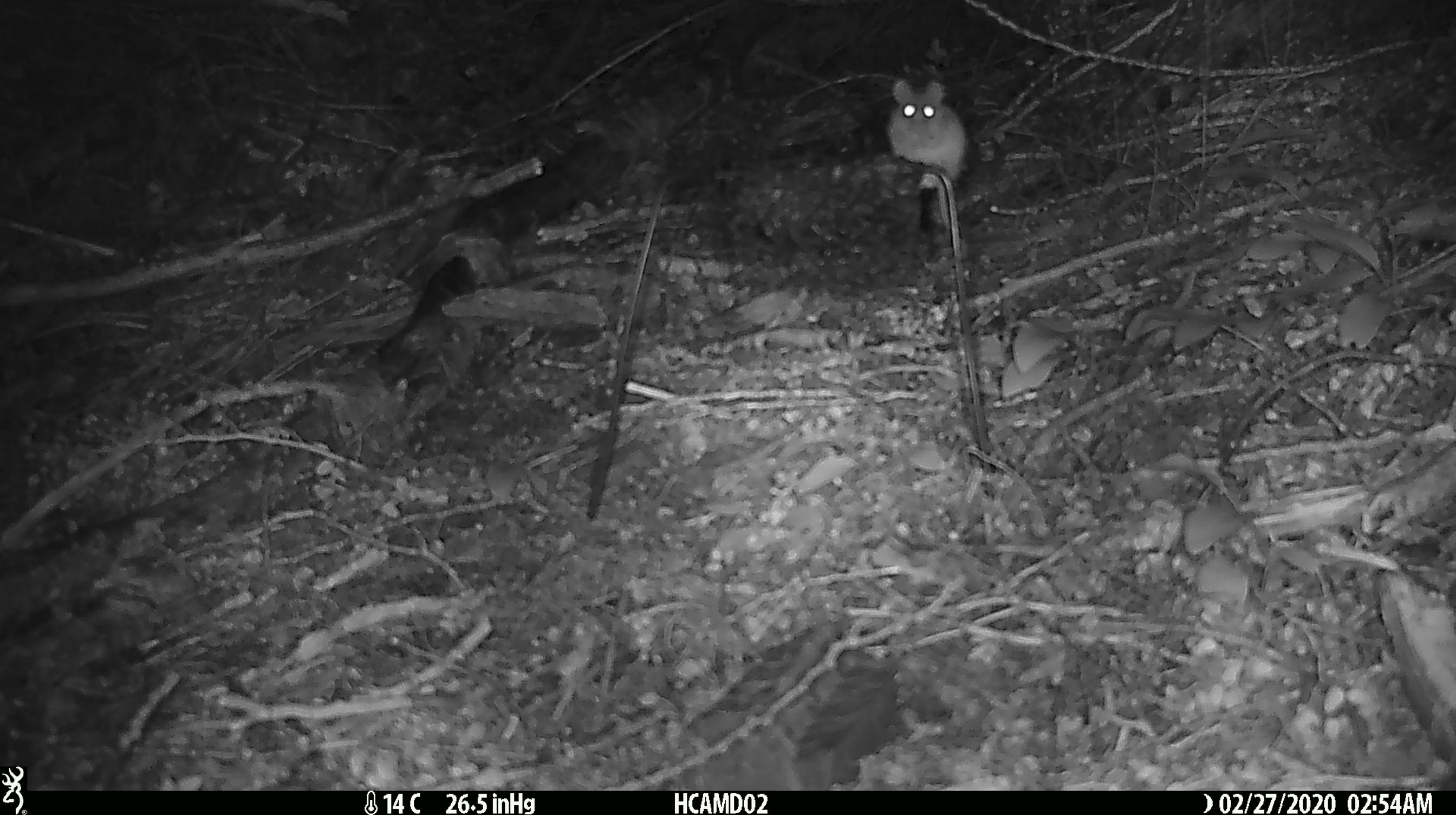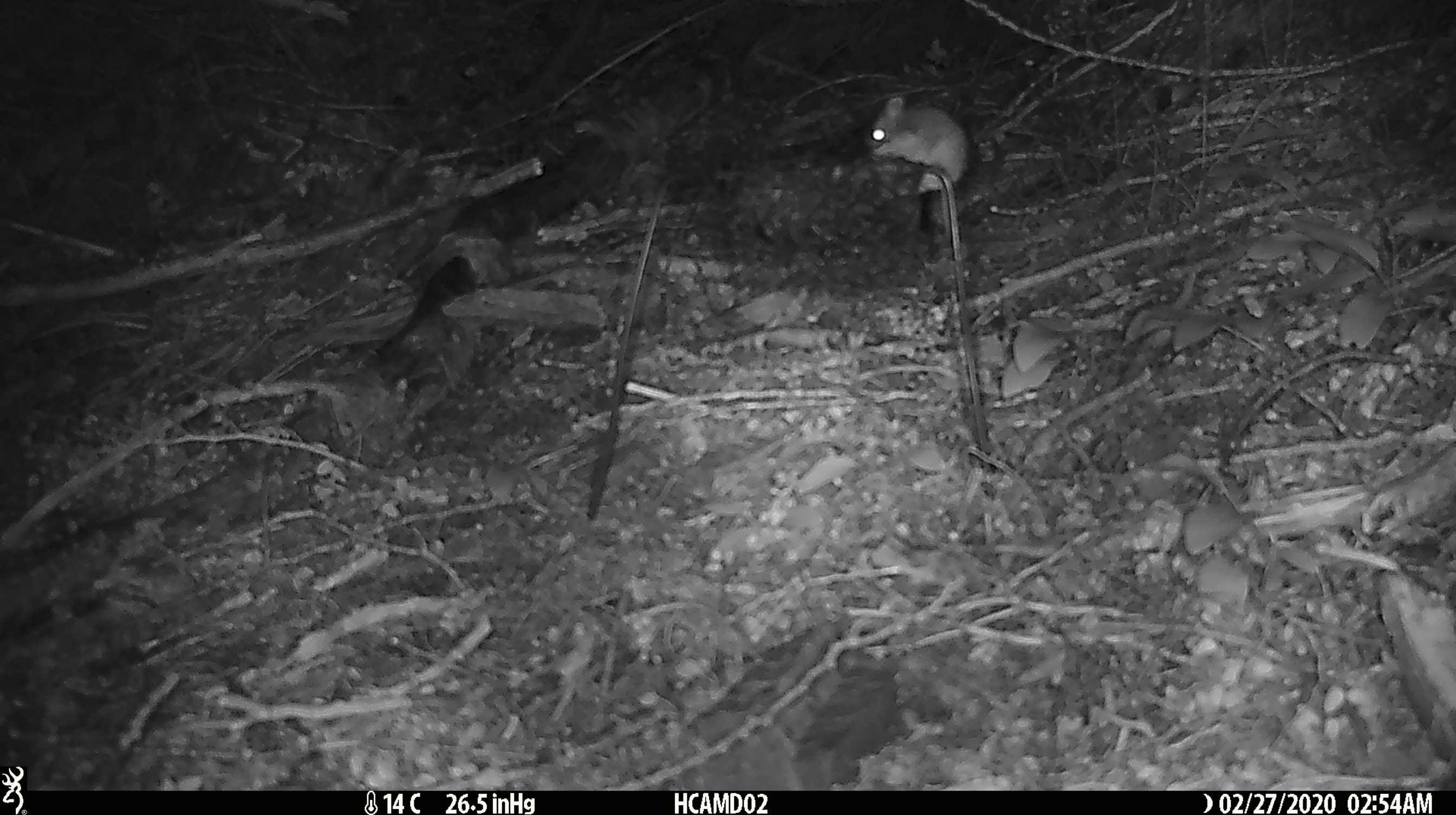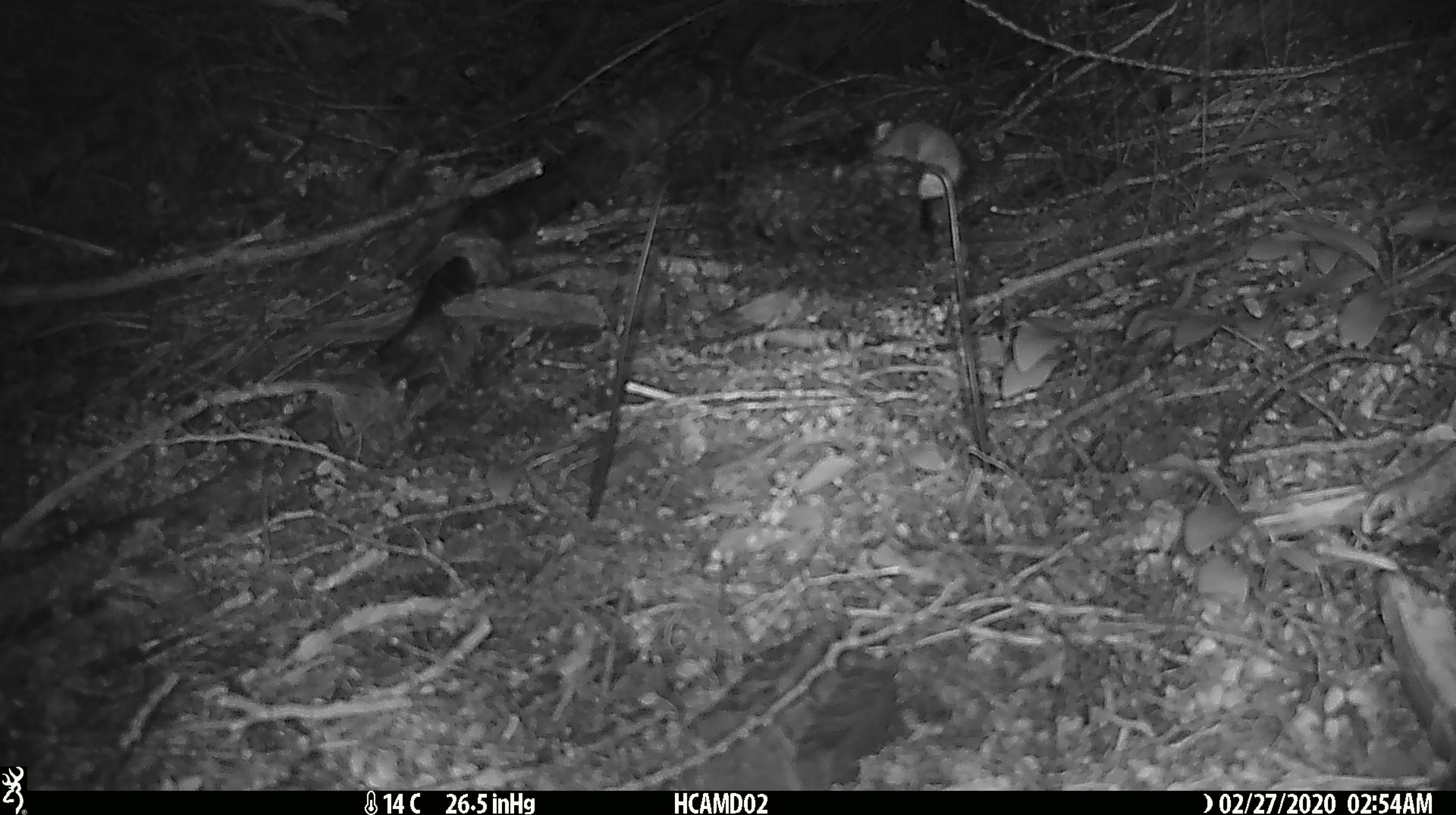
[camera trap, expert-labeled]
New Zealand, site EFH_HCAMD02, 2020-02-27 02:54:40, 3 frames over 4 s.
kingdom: Animalia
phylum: Chordata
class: Mammalia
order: Rodentia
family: Muridae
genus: Mus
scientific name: Mus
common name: mouse